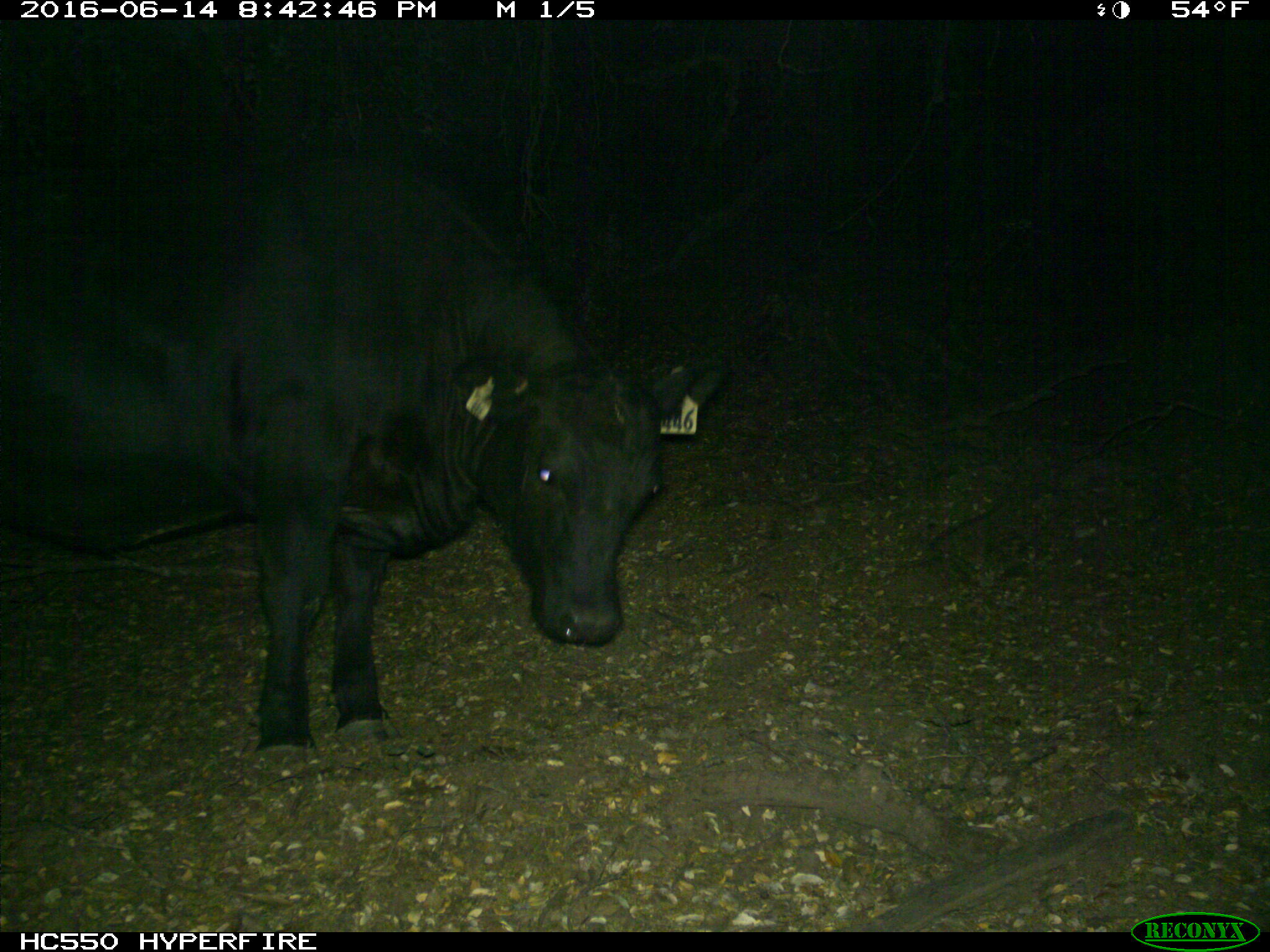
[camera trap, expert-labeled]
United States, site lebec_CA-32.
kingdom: Animalia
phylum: Chordata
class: Mammalia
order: Artiodactyla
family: Bovidae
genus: Bos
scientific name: Bos taurus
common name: domestic cow